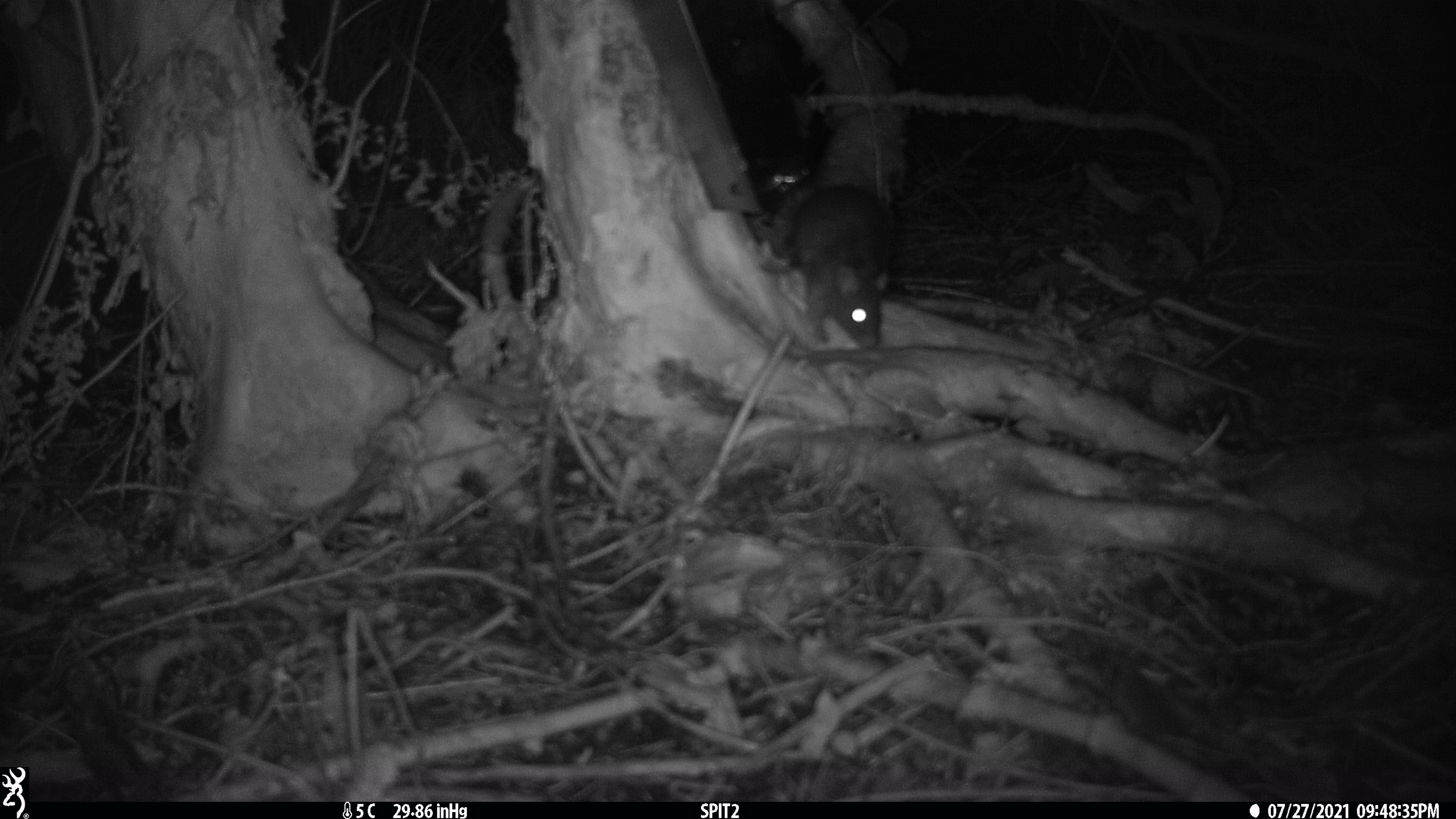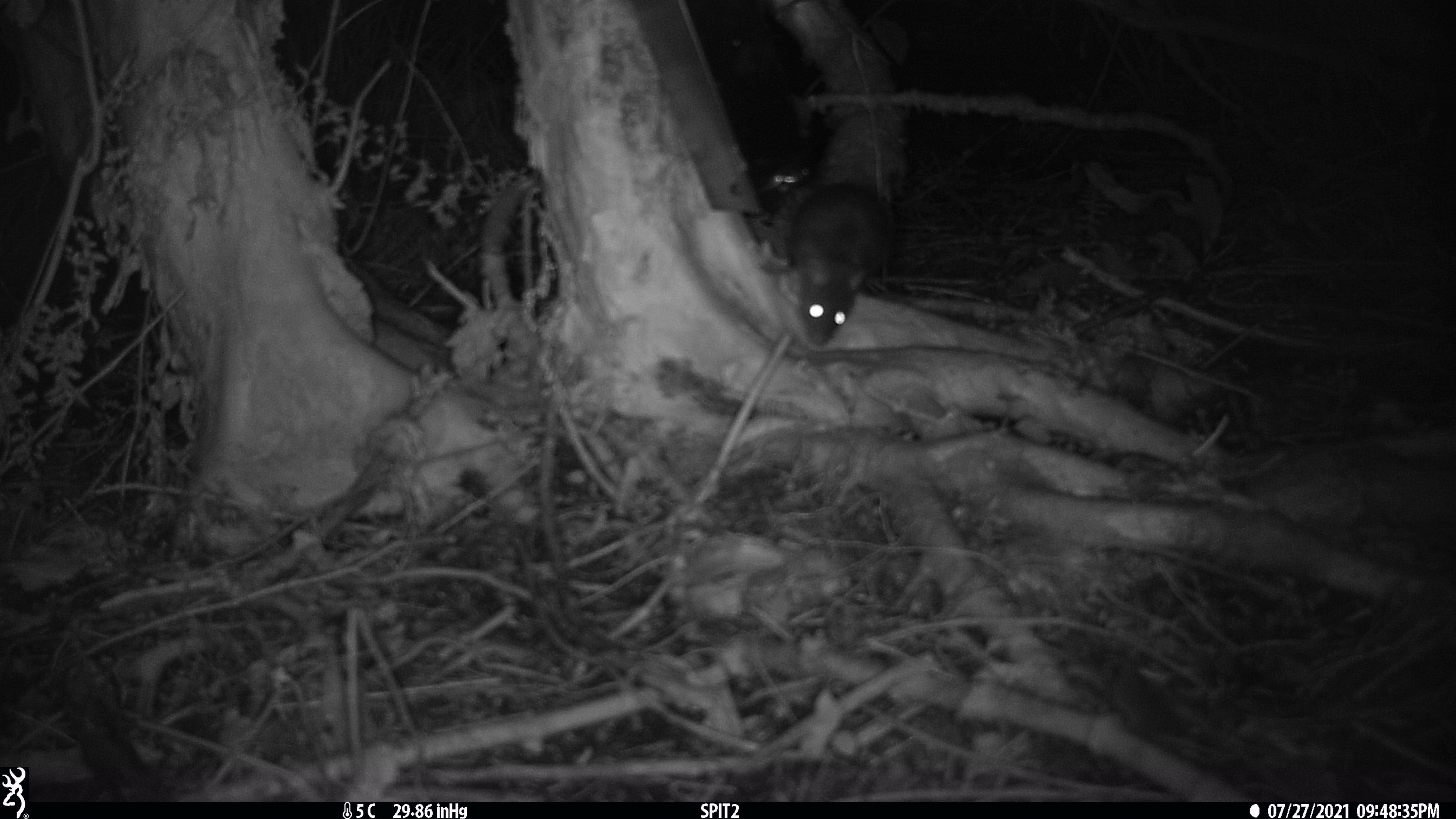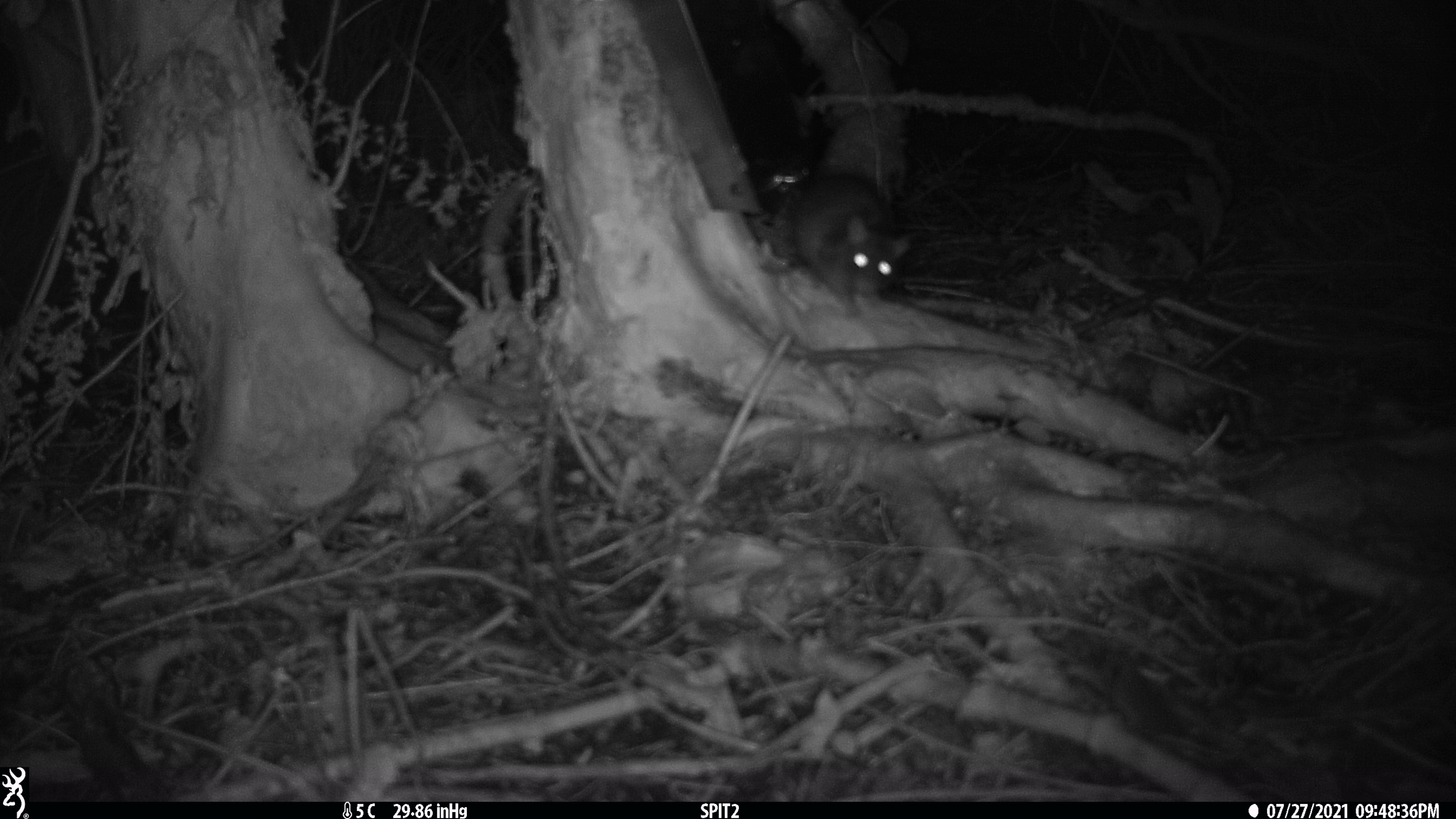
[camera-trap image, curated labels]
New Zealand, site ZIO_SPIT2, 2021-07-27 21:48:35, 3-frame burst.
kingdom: Animalia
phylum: Chordata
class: Mammalia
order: Rodentia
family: Muridae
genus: Rattus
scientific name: Rattus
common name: rat